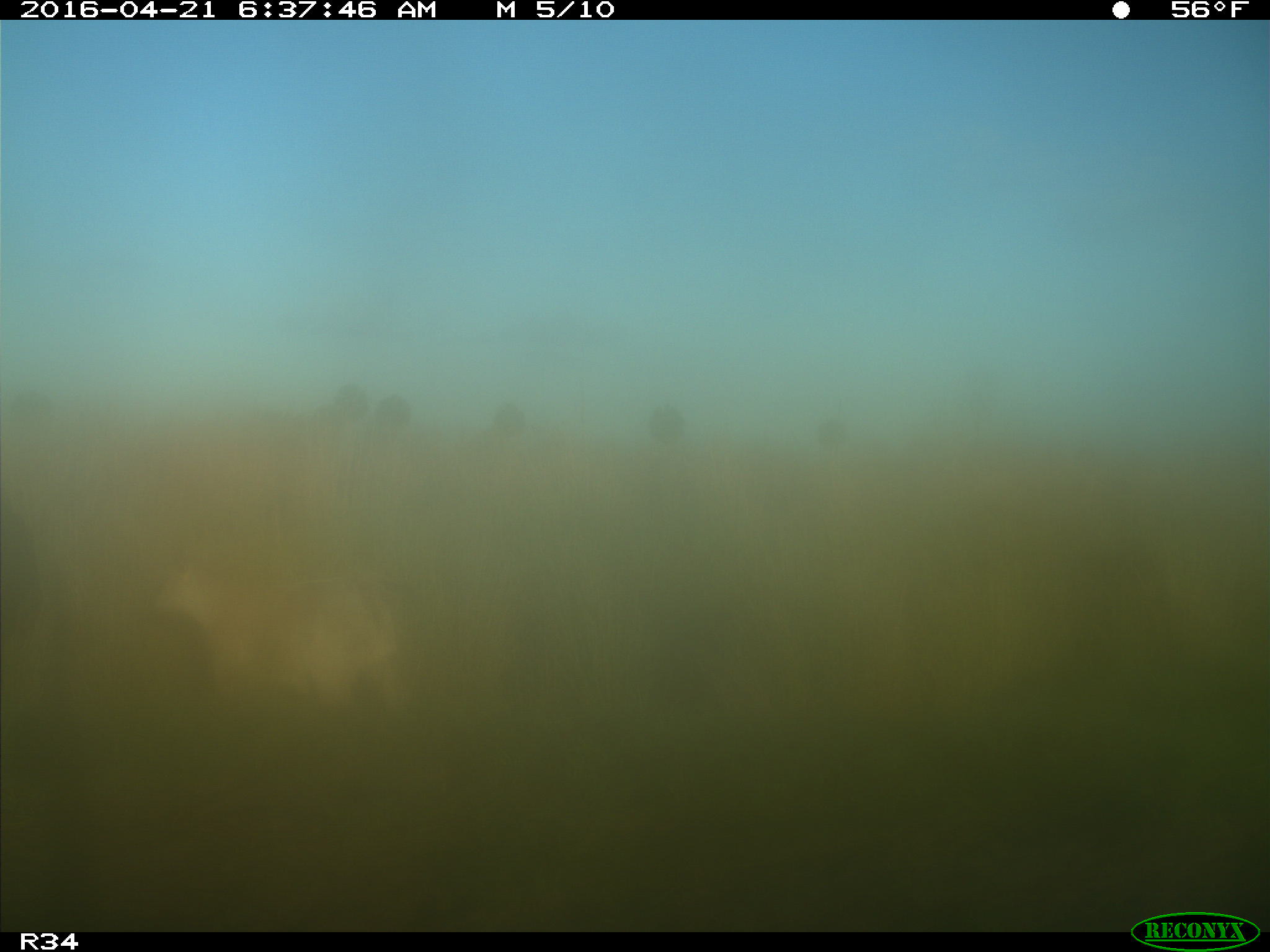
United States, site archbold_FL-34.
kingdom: Animalia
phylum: Chordata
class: Mammalia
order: Artiodactyla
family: Bovidae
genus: Bos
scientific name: Bos taurus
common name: domestic cow